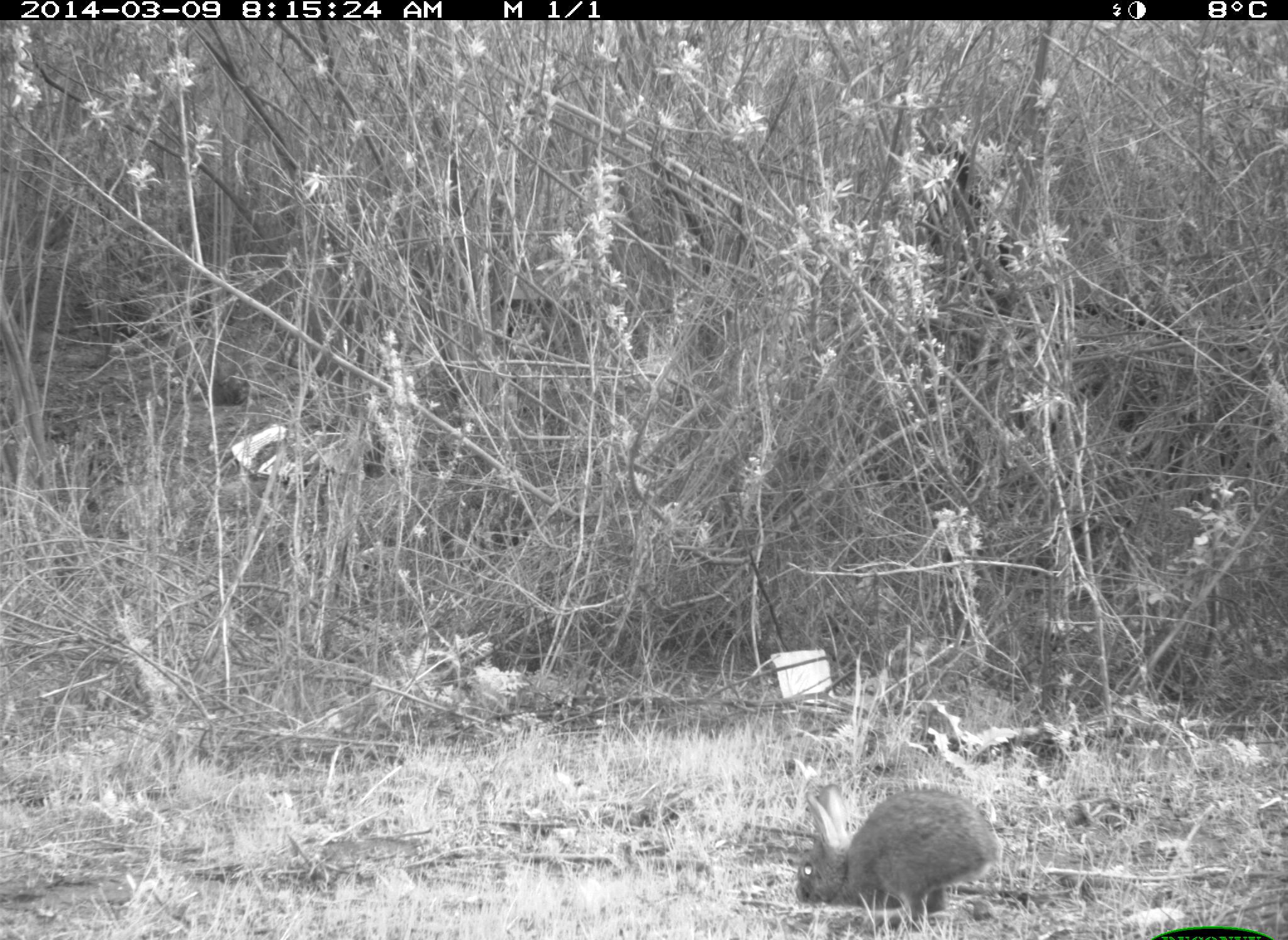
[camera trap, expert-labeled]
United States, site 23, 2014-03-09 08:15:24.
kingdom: Animalia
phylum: Chordata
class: Mammalia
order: Lagomorpha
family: Leporidae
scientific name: Leporidae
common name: rabbits and hares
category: rabbit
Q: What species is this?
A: Rabbit (rabbits and hares) (Leporidae).